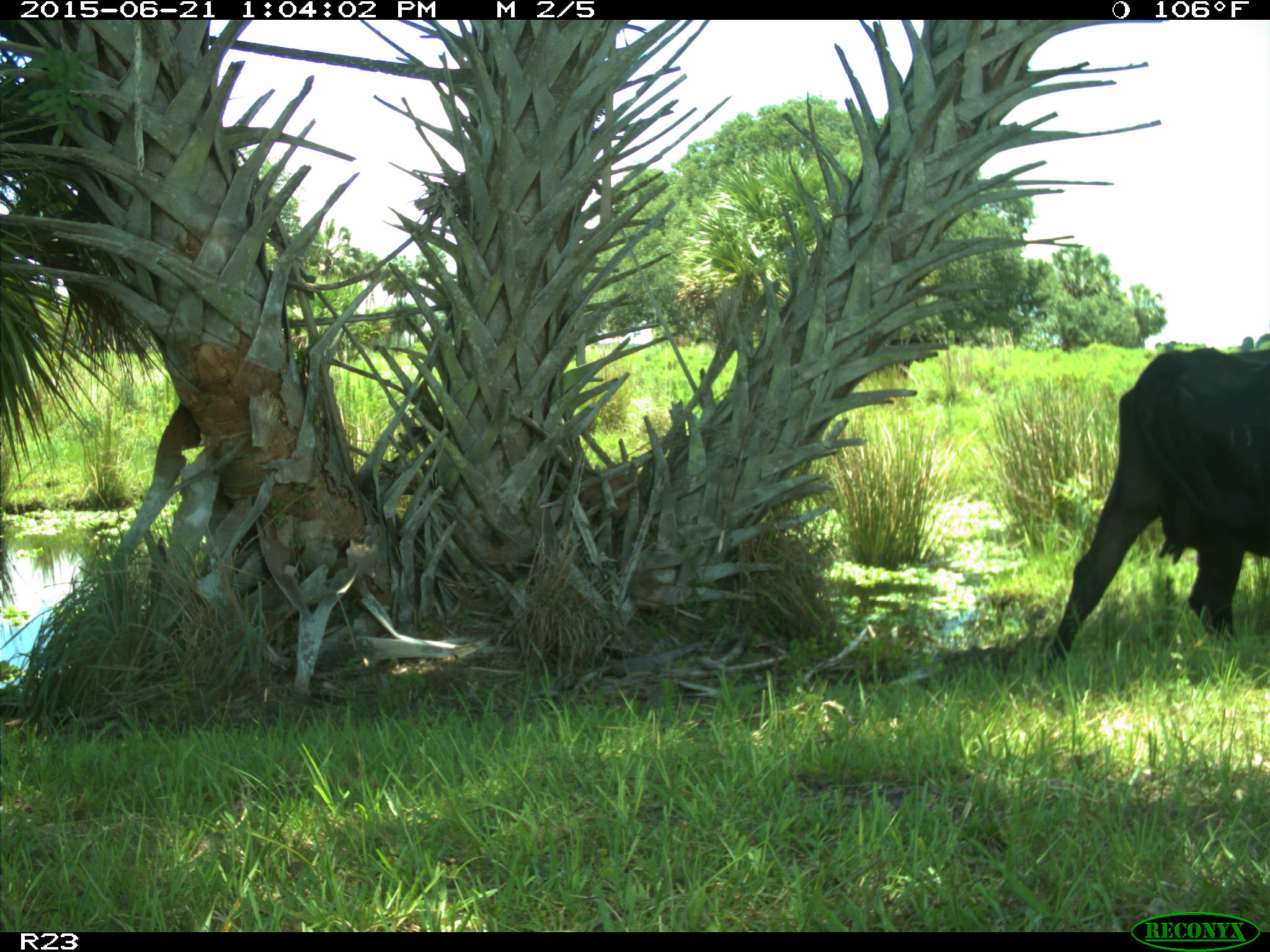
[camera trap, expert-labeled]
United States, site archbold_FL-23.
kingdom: Animalia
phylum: Chordata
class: Mammalia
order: Artiodactyla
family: Bovidae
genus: Bos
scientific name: Bos taurus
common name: domestic cow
Bos taurus (domestic cow).